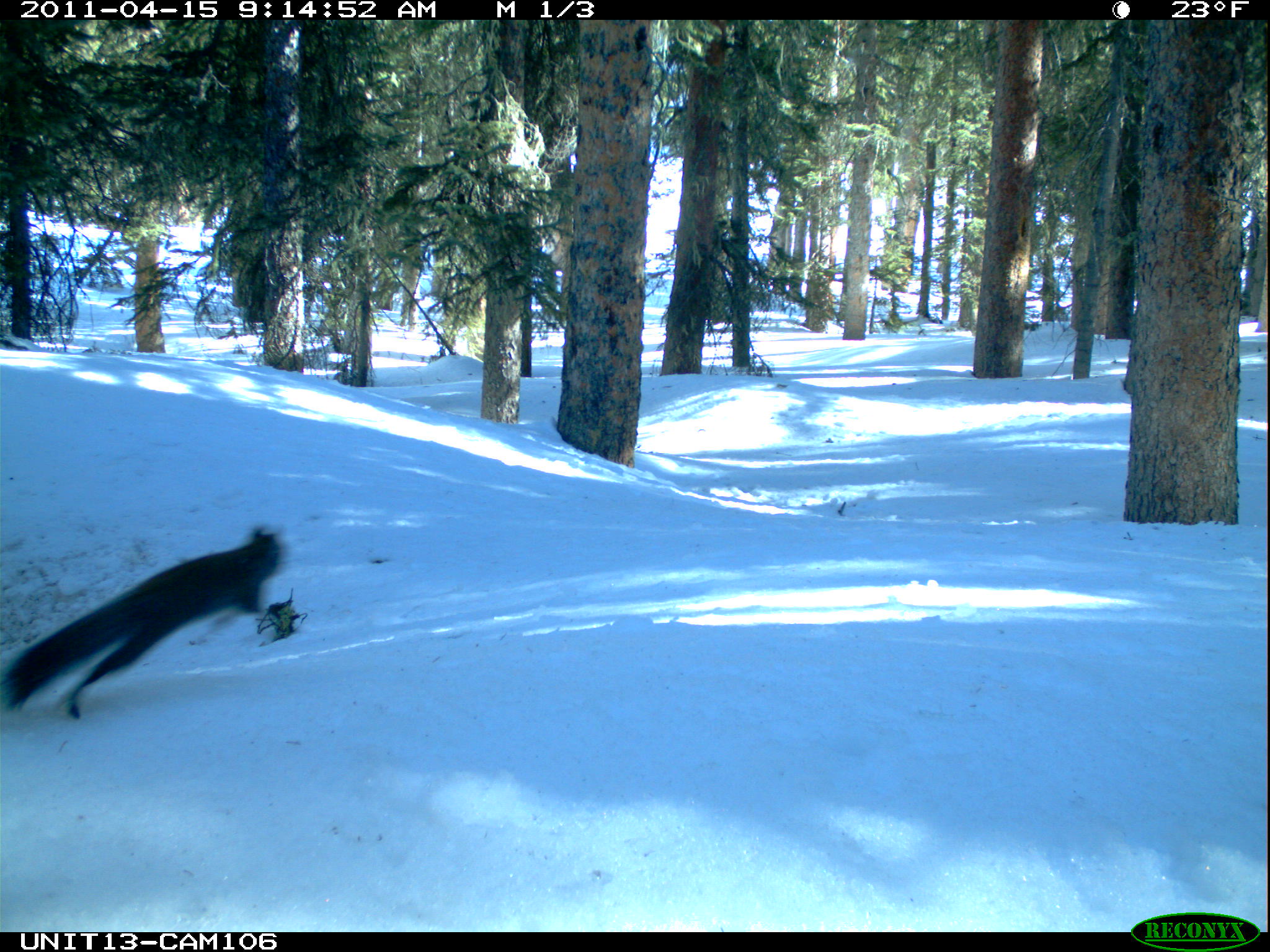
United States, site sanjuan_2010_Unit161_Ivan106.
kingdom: Animalia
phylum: Chordata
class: Mammalia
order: Rodentia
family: Sciuridae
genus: Tamiasciurus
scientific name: Tamiasciurus hudsonicus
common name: american red squirrel